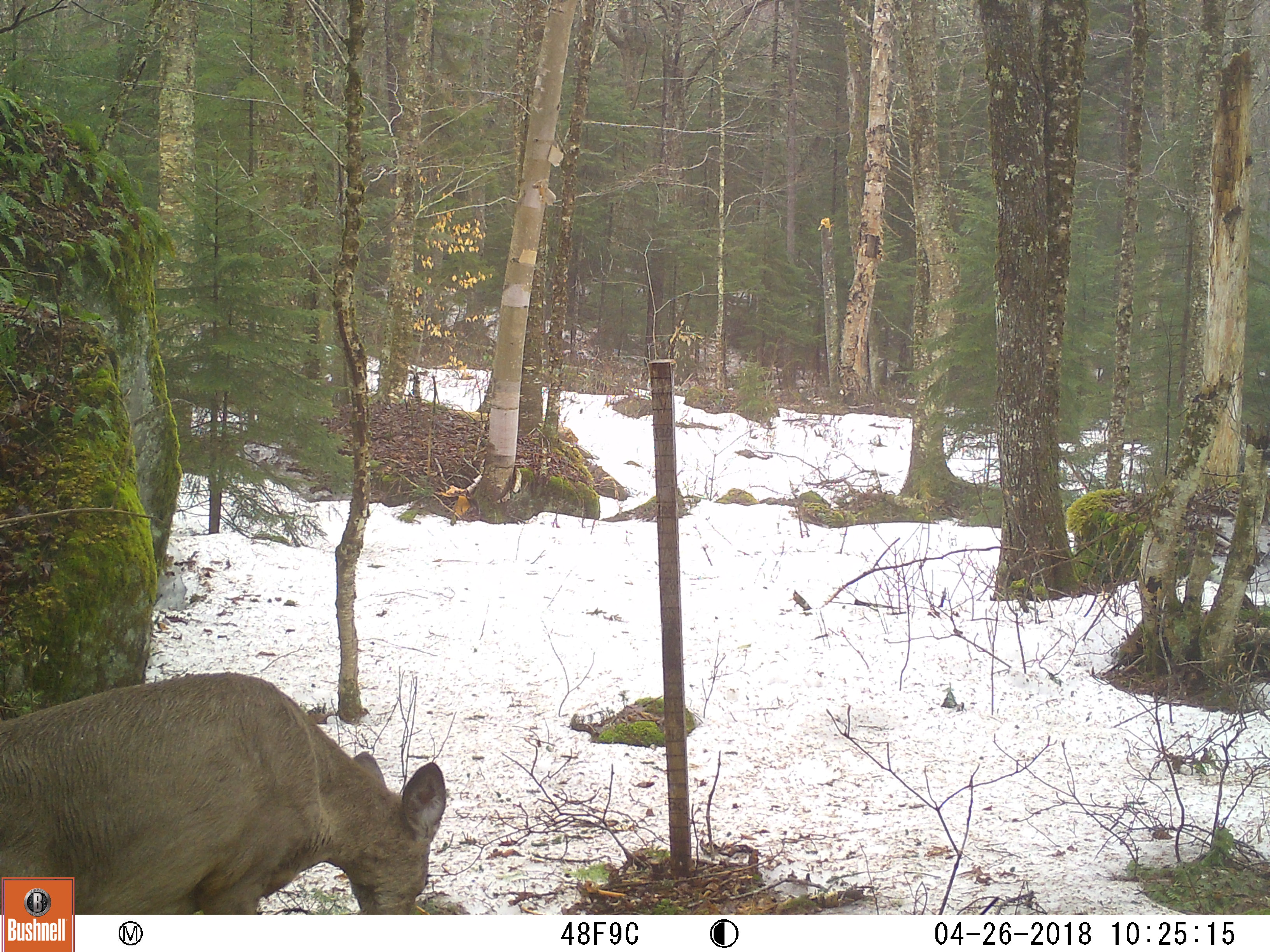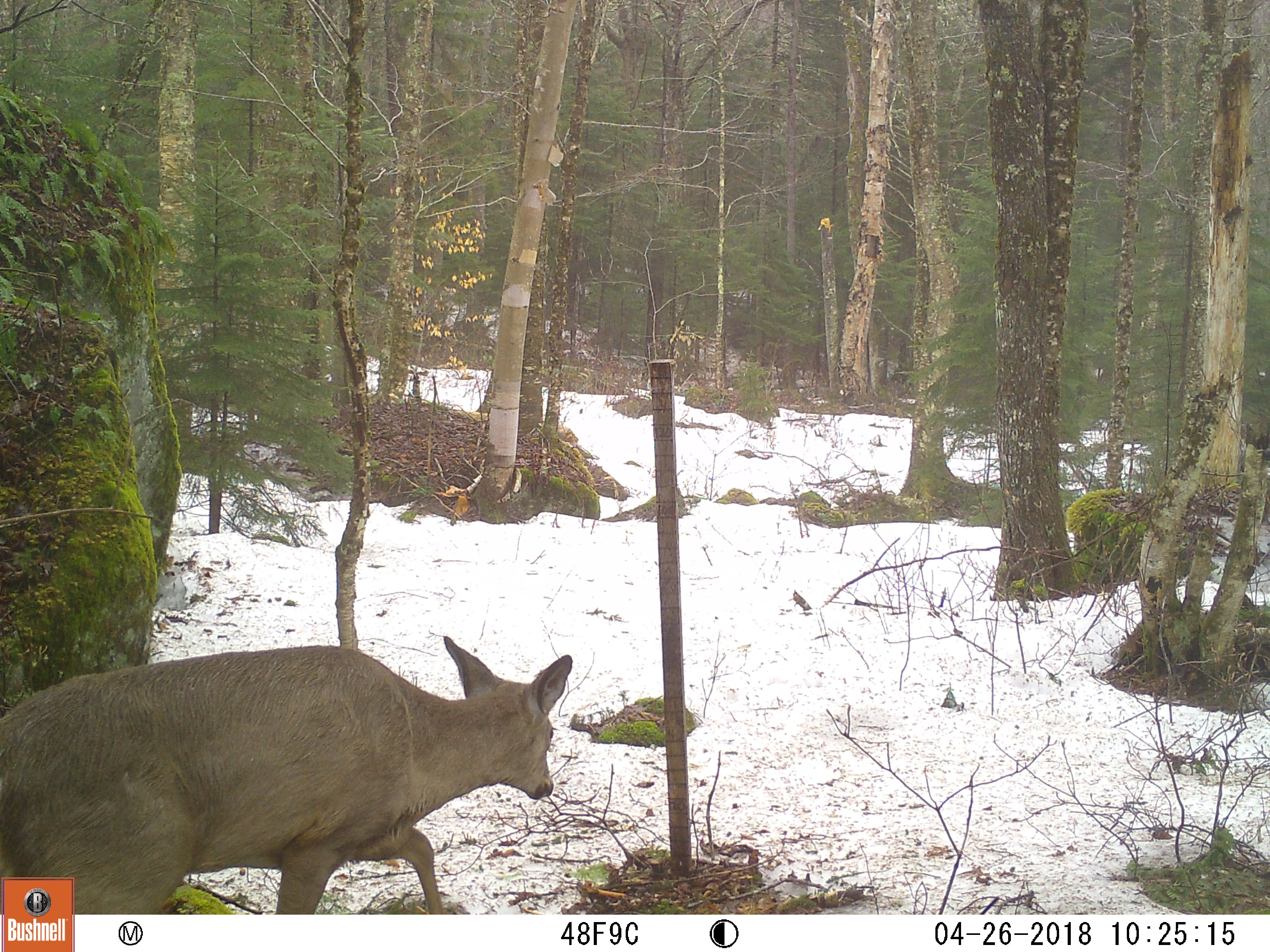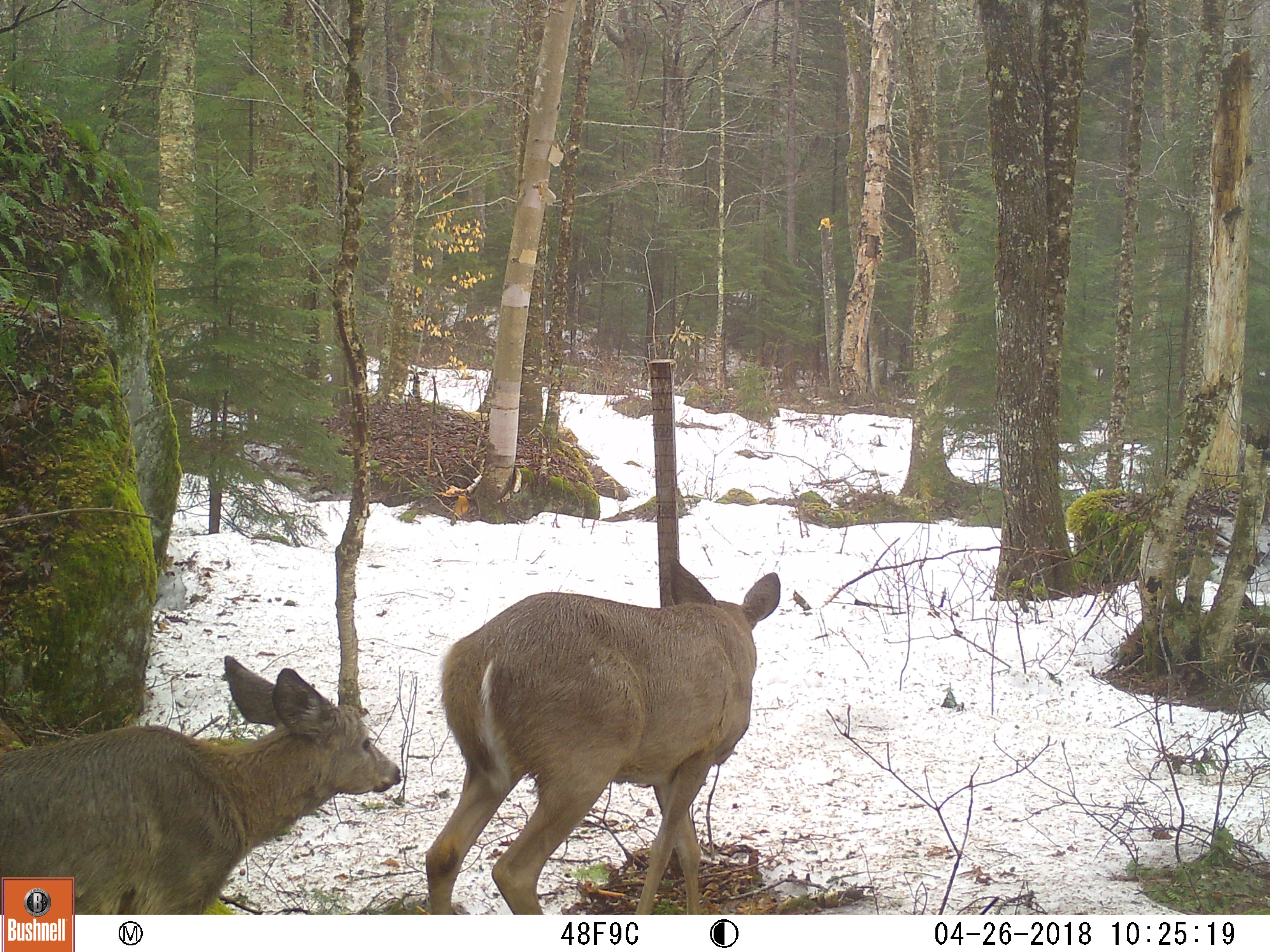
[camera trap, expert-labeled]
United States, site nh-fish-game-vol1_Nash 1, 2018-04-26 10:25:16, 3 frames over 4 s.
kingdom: Animalia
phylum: Chordata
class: Mammalia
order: Artiodactyla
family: Cervidae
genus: Odocoileus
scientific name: Odocoileus virginianus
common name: white-tailed deer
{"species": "white-tailed deer (Odocoileus virginianus)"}